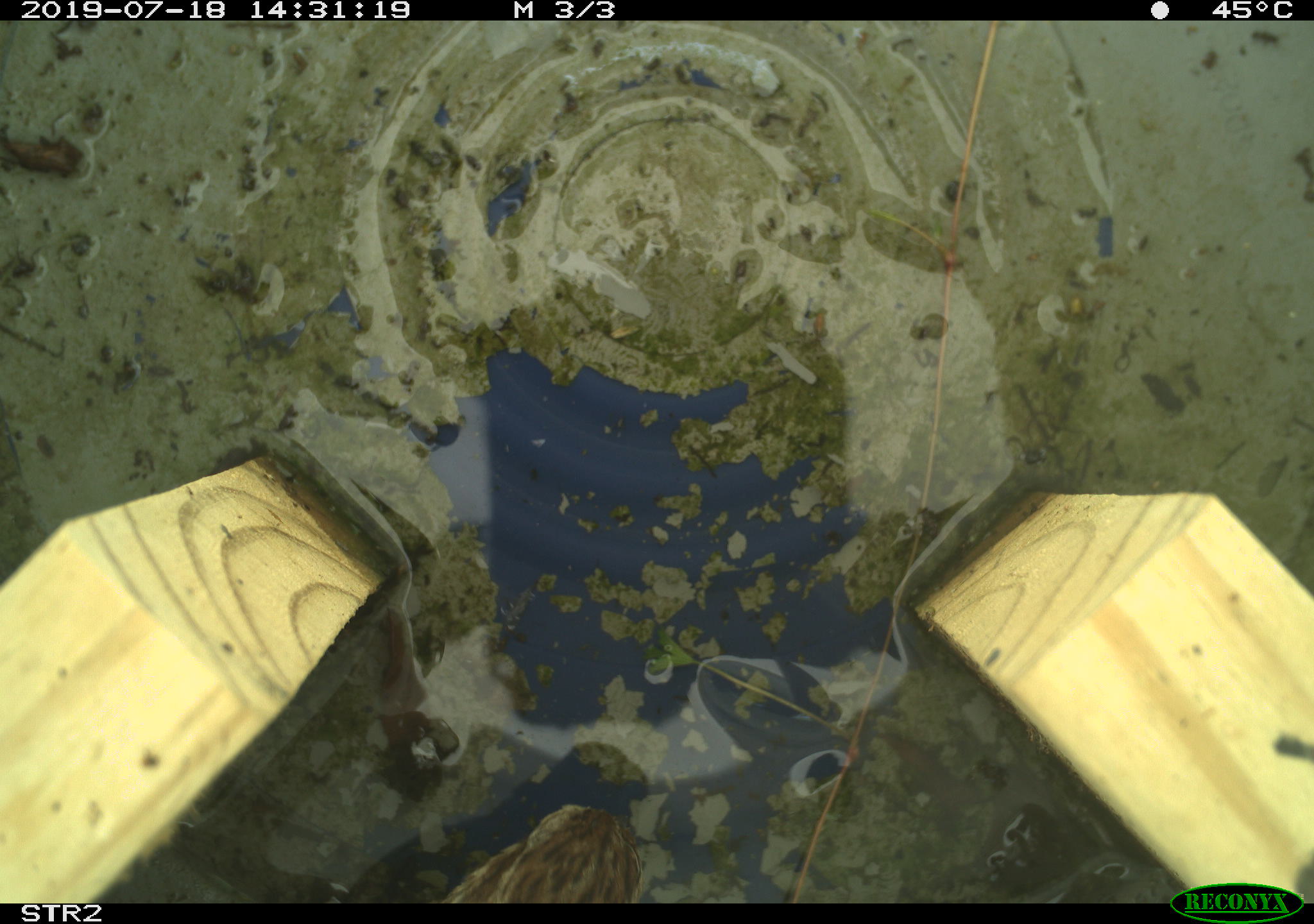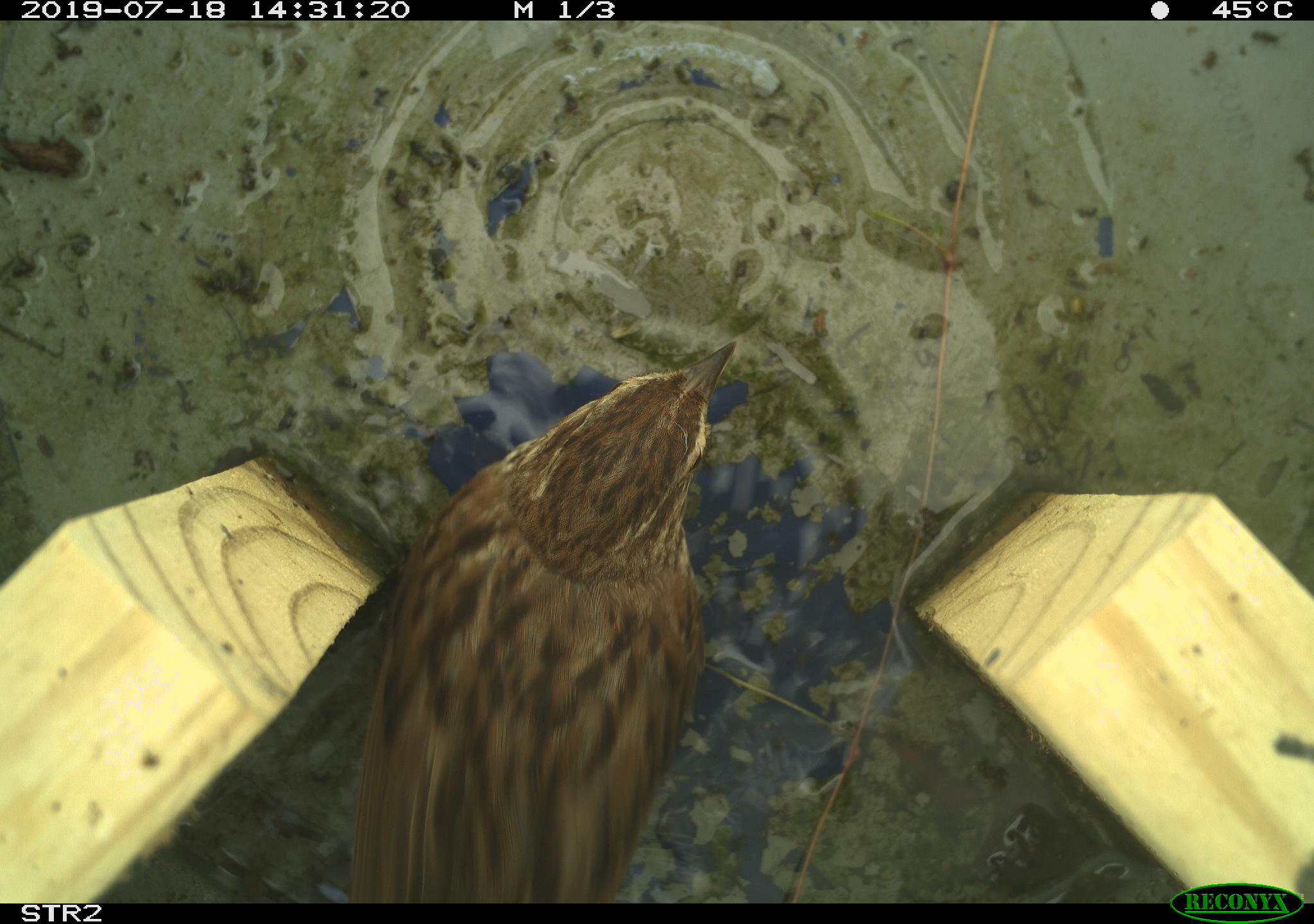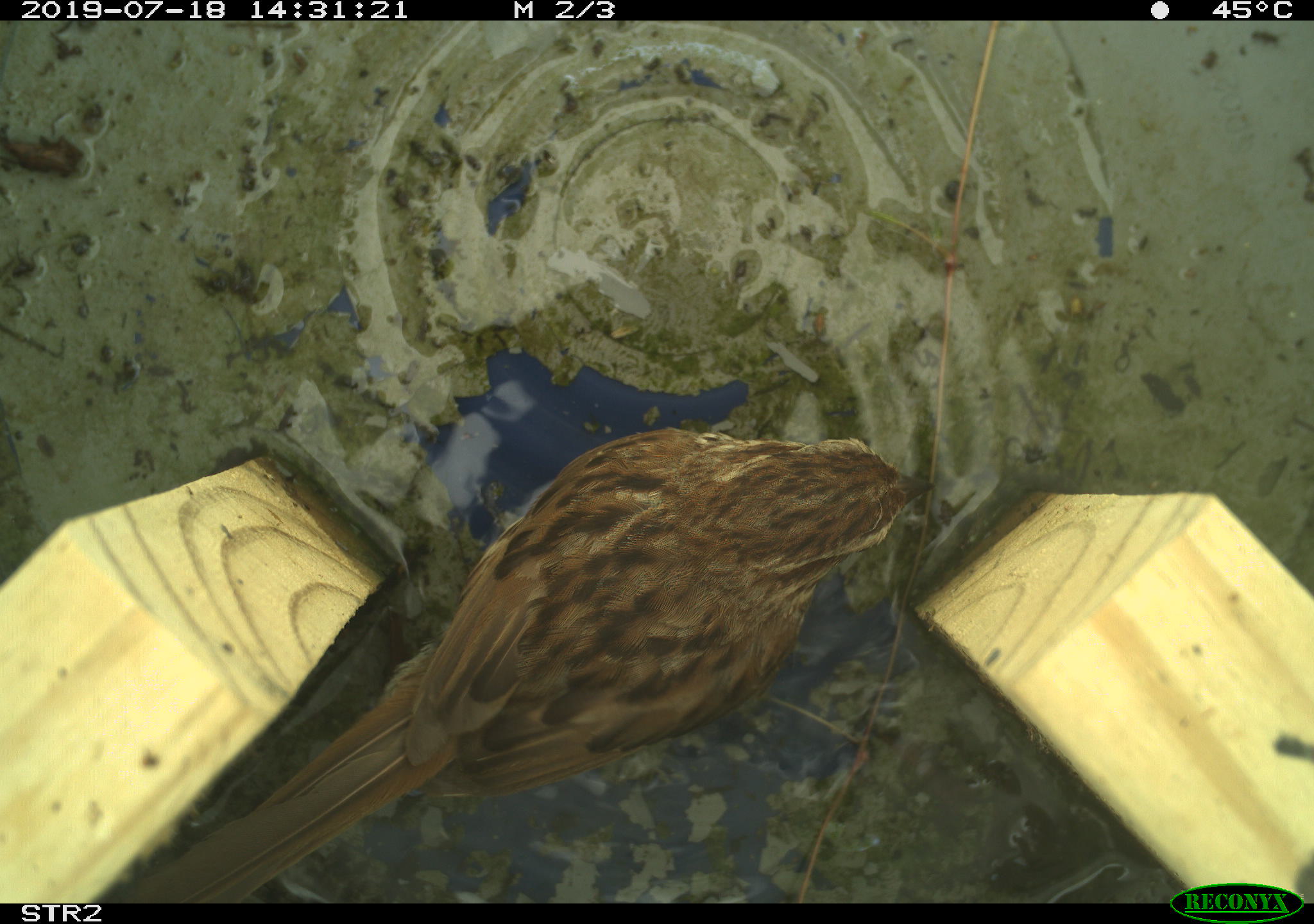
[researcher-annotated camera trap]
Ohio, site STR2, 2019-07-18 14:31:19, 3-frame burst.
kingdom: Animalia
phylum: Chordata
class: Aves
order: Passeriformes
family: Passerellidae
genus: Melospiza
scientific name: Melospiza melodia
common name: song sparrow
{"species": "song sparrow (Melospiza melodia)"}